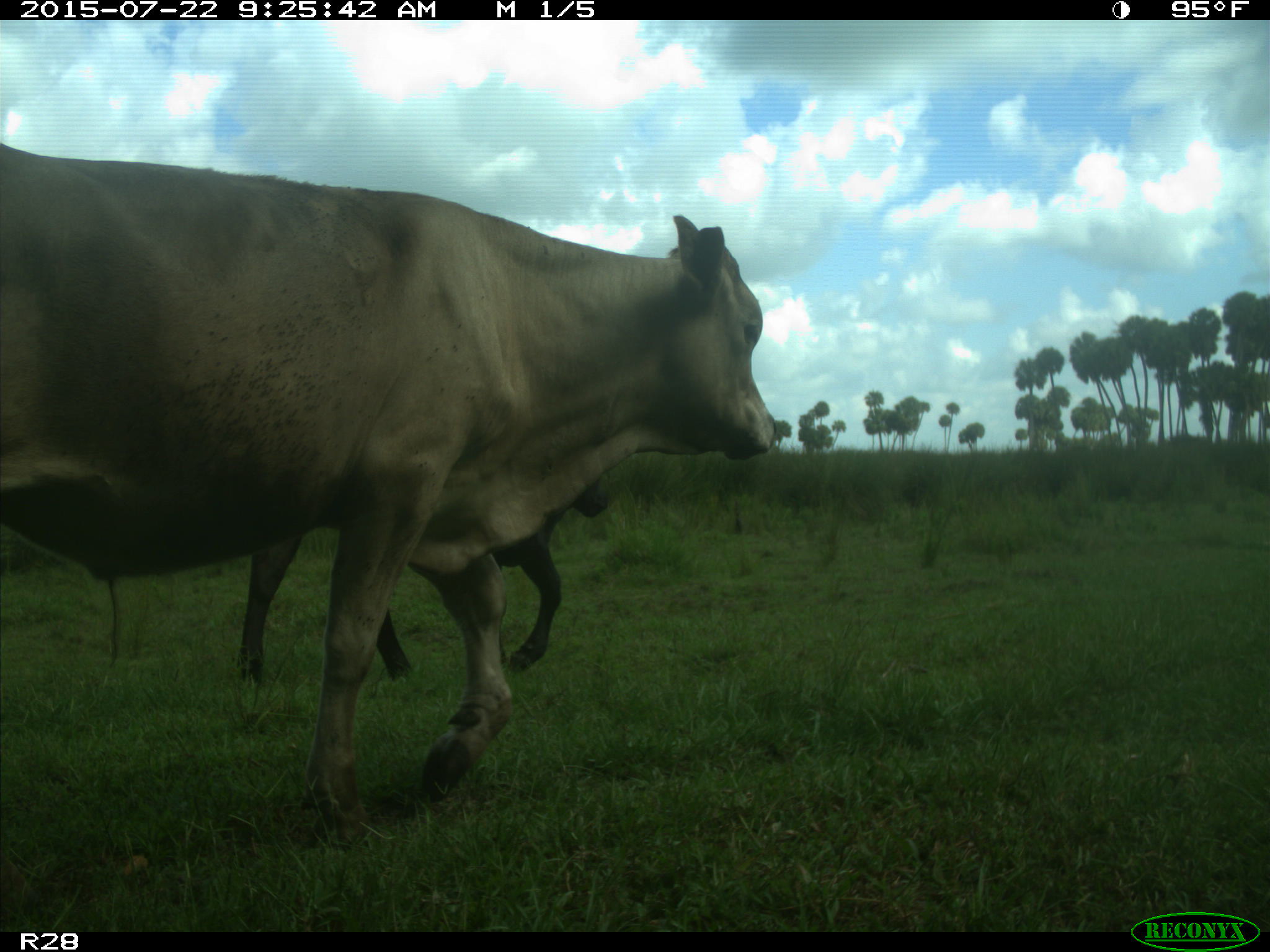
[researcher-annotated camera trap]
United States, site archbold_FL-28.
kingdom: Animalia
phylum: Chordata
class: Mammalia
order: Artiodactyla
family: Bovidae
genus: Bos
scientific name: Bos taurus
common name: domestic cow